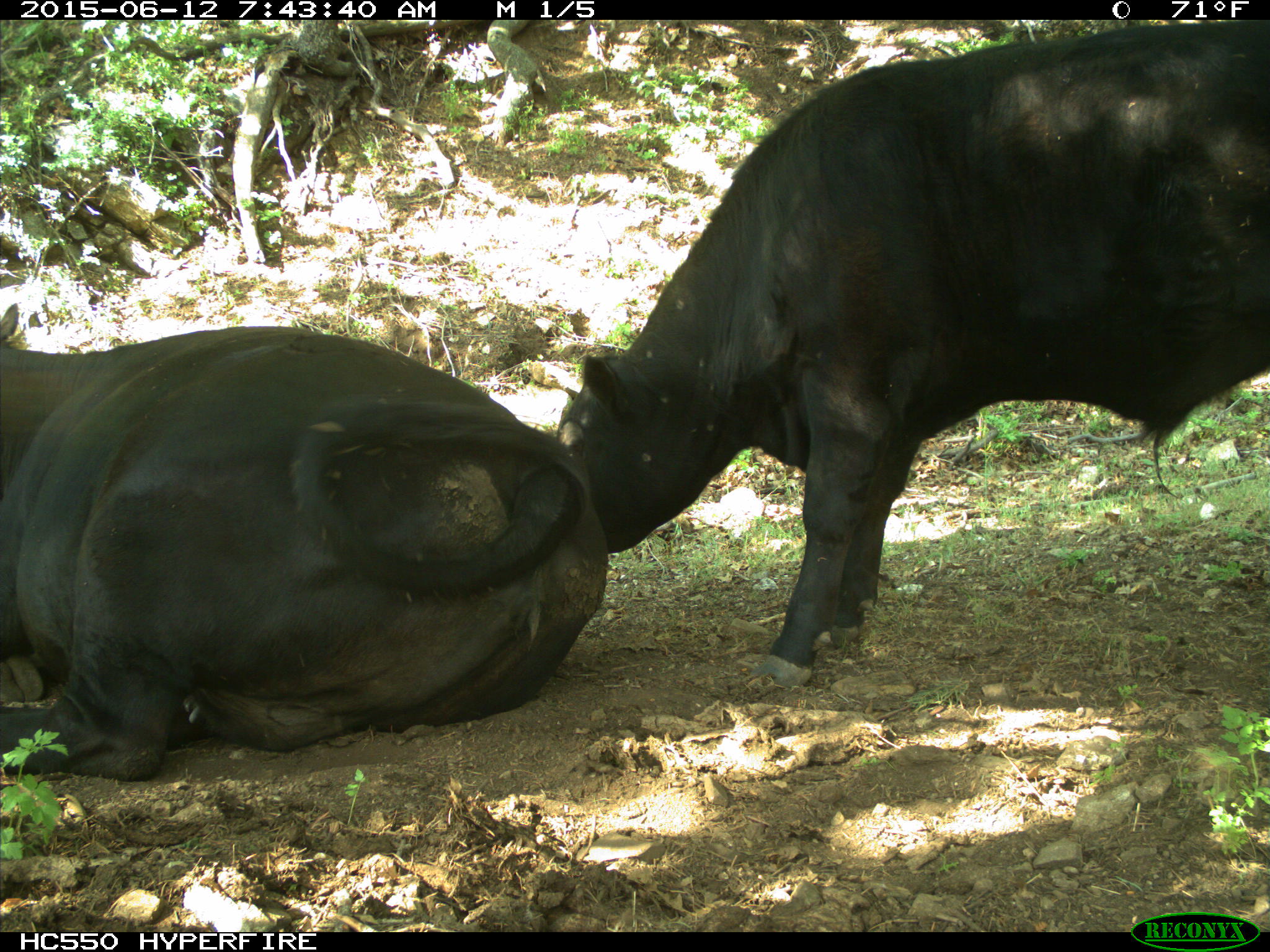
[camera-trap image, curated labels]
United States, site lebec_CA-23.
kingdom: Animalia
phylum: Chordata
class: Mammalia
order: Artiodactyla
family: Bovidae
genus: Bos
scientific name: Bos taurus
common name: domestic cow